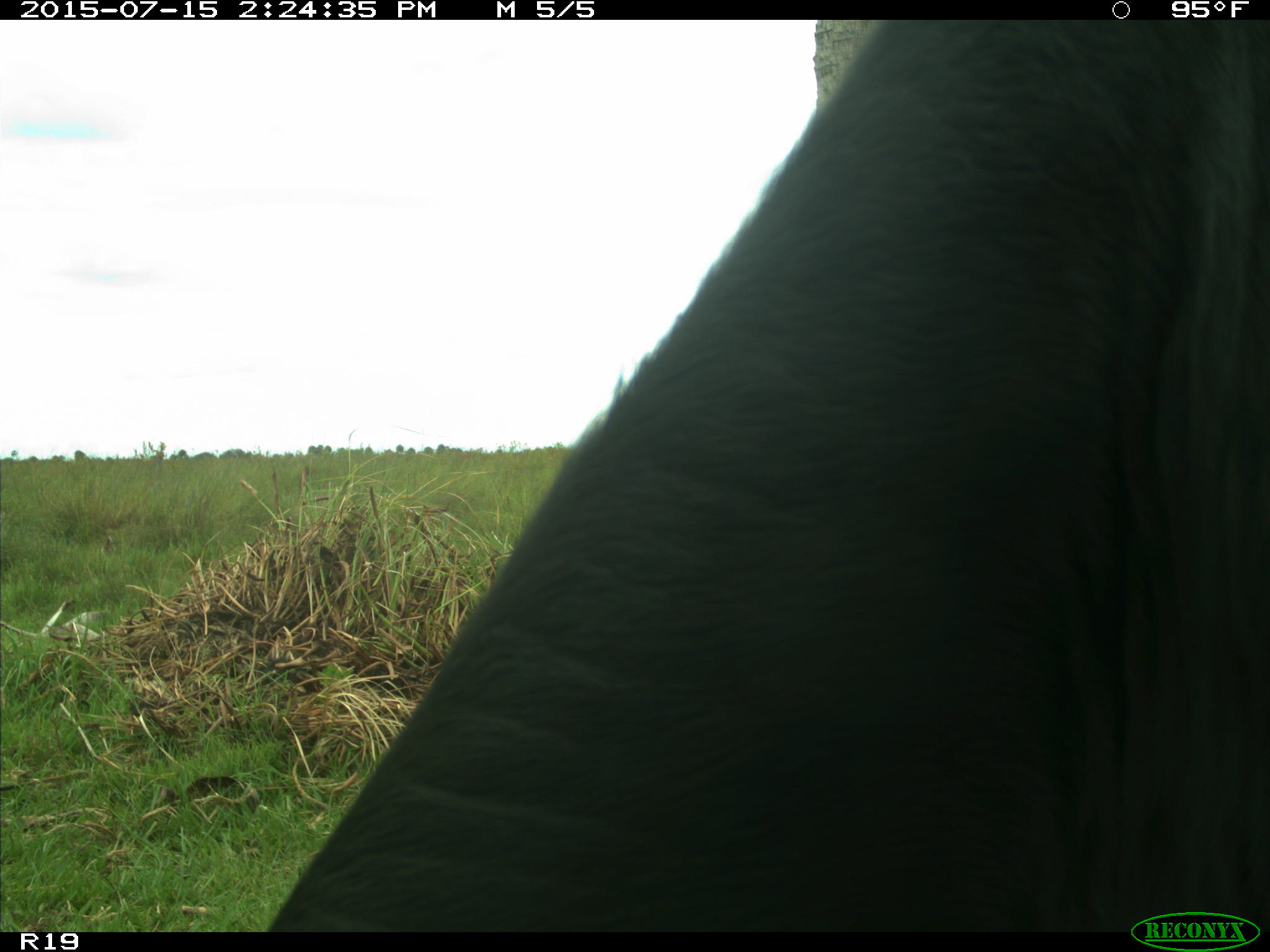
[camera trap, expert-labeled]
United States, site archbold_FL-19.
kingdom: Animalia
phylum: Chordata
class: Mammalia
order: Artiodactyla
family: Bovidae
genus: Bos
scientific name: Bos taurus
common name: domestic cow